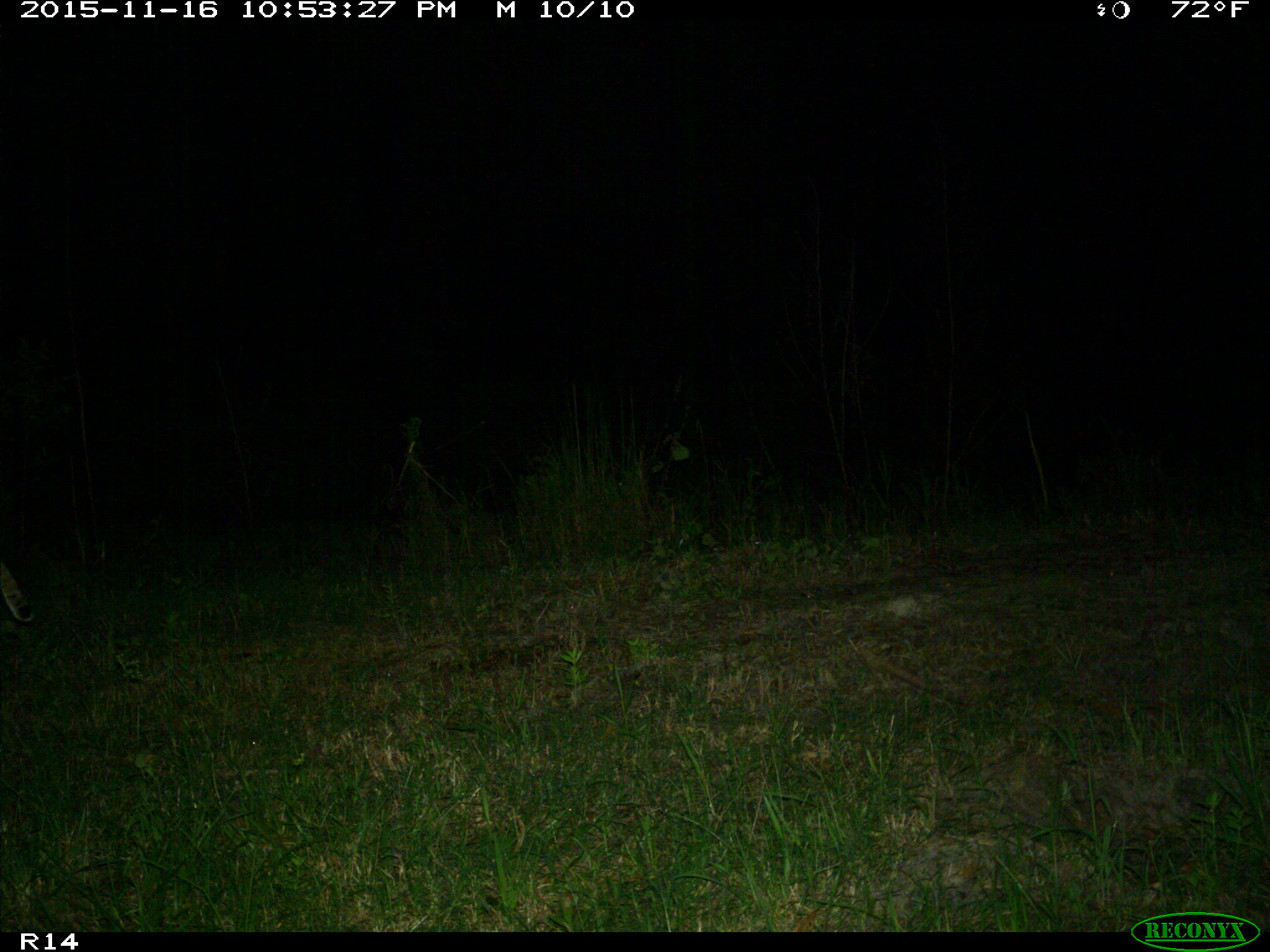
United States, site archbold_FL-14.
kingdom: Animalia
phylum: Chordata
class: Mammalia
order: Carnivora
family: Felidae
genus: Lynx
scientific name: Lynx rufus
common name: bobcat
Lynx rufus (bobcat).